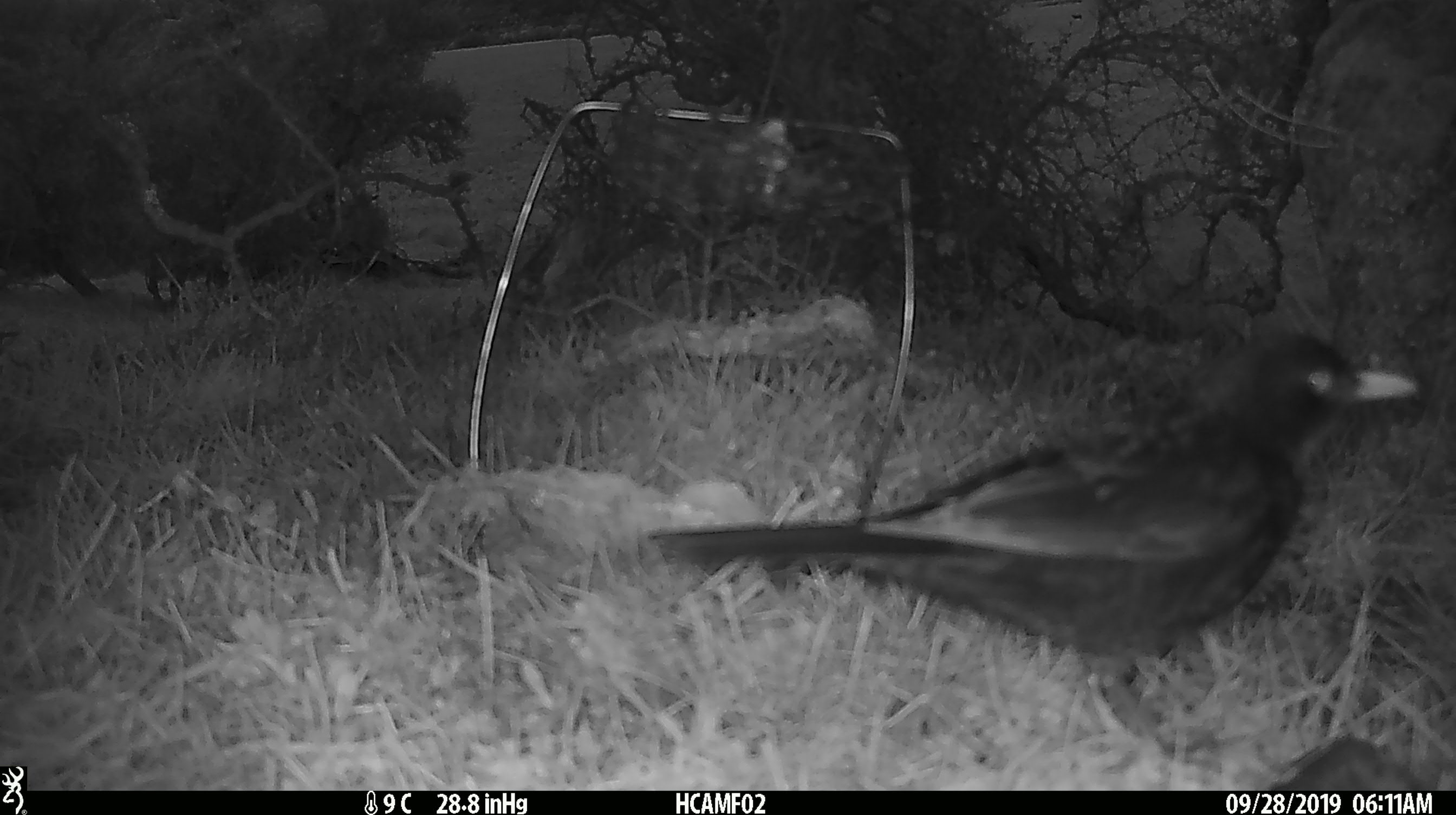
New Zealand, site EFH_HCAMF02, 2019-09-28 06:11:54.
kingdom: Animalia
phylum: Chordata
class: Aves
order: Passeriformes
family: Turdidae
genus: Turdus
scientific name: Turdus merula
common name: eurasian blackbird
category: blackbird